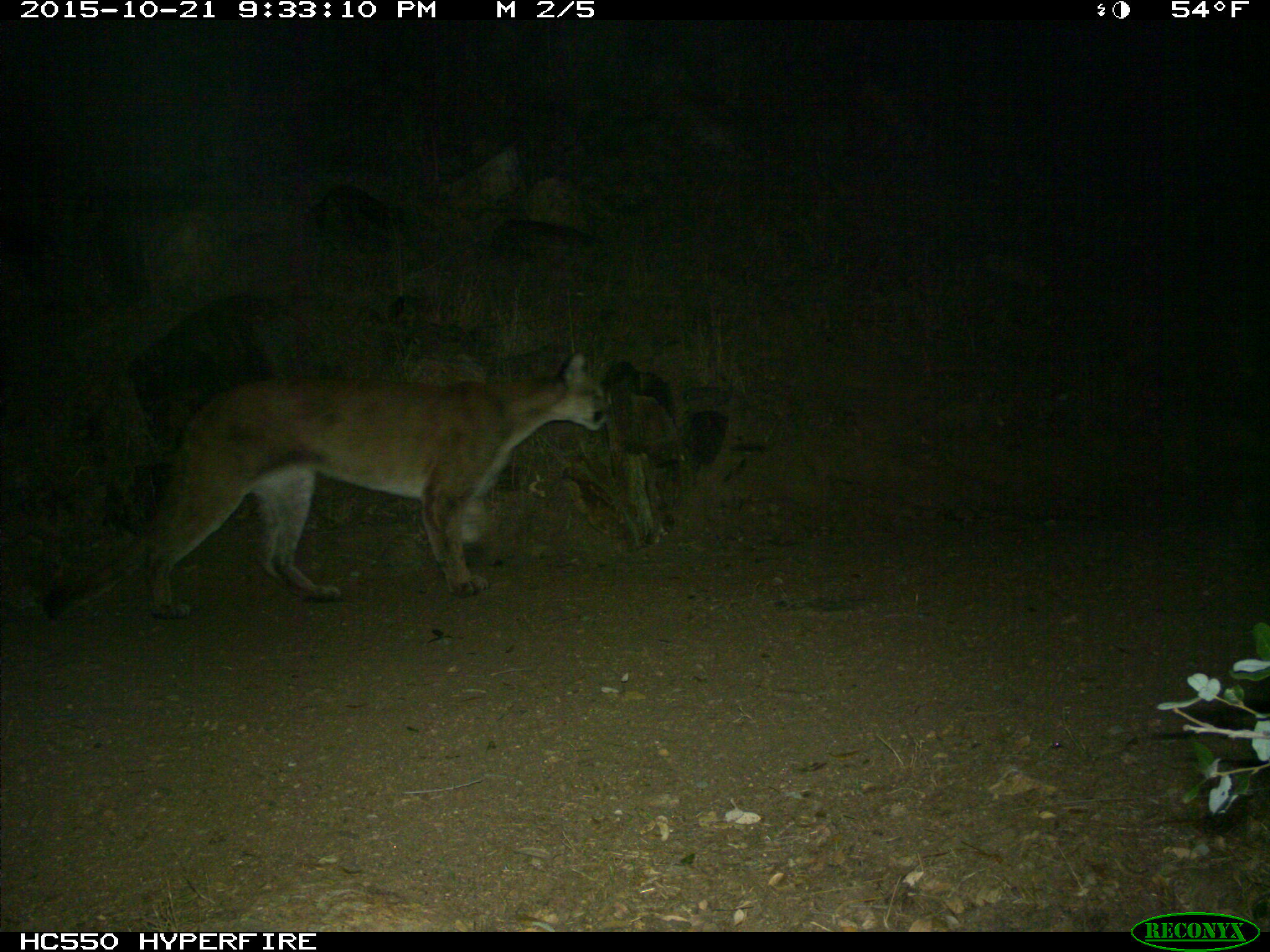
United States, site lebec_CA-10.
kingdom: Animalia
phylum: Chordata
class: Mammalia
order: Carnivora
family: Felidae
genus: Puma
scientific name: Puma concolor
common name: mountain lion